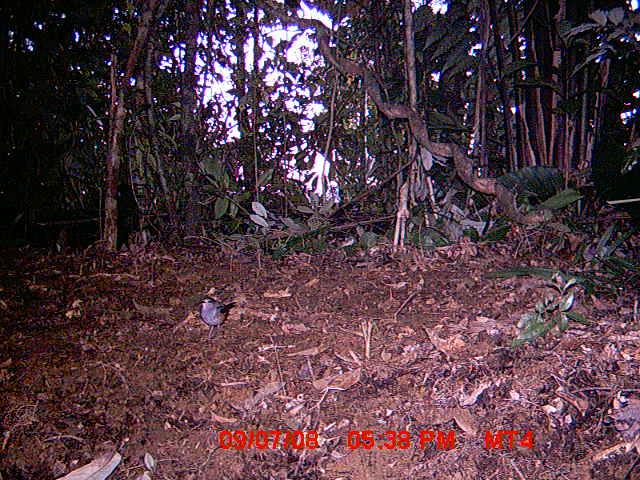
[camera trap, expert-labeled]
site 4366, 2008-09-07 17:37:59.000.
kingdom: Animalia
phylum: Chordata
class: Aves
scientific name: Aves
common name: bird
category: unknown bird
Unknown bird (bird) (Aves), count 1.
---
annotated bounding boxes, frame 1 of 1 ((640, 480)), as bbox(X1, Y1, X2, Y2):
unknown bird: bbox(197, 296, 238, 340)